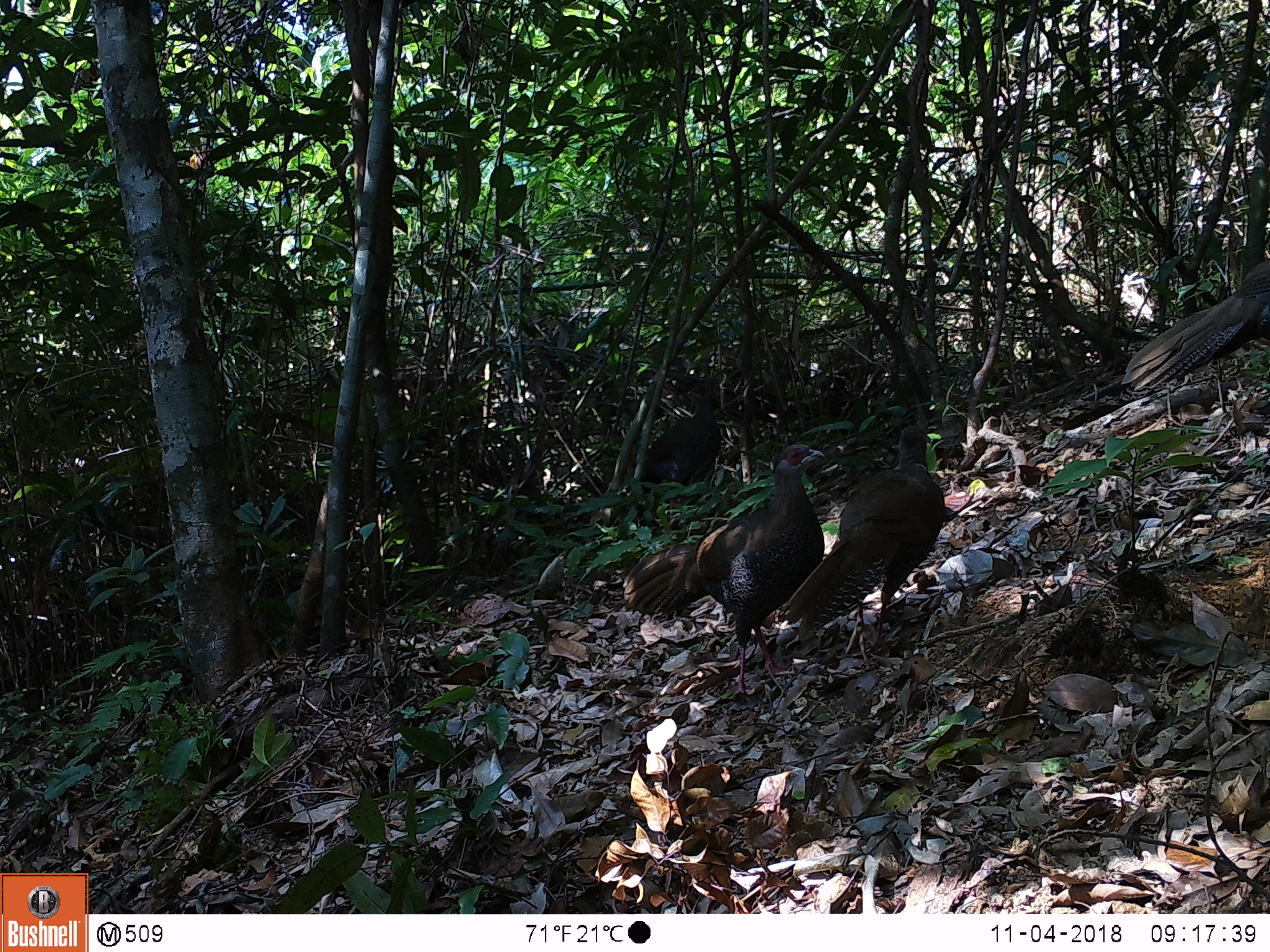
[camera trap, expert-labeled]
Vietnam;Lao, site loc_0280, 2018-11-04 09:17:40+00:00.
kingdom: Animalia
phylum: Chordata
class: Aves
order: Galliformes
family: Phasianidae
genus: Lophura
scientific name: Lophura nycthemera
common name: silver pheasant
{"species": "silver pheasant (Lophura nycthemera)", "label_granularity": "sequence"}